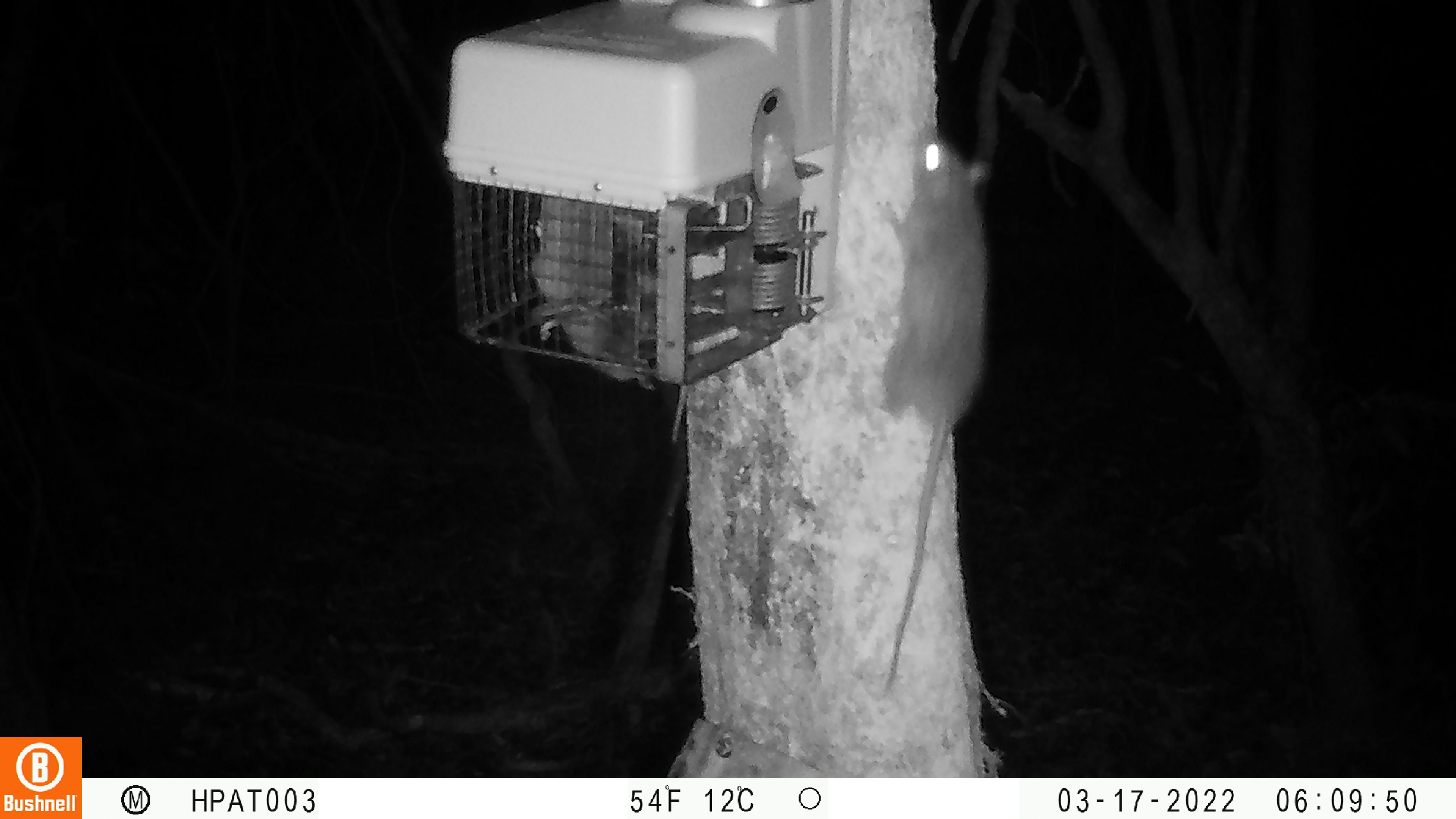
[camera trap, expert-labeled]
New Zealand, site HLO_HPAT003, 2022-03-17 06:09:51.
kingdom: Animalia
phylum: Chordata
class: Mammalia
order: Rodentia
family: Muridae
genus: Rattus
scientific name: Rattus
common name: rat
Rat (Rattus).